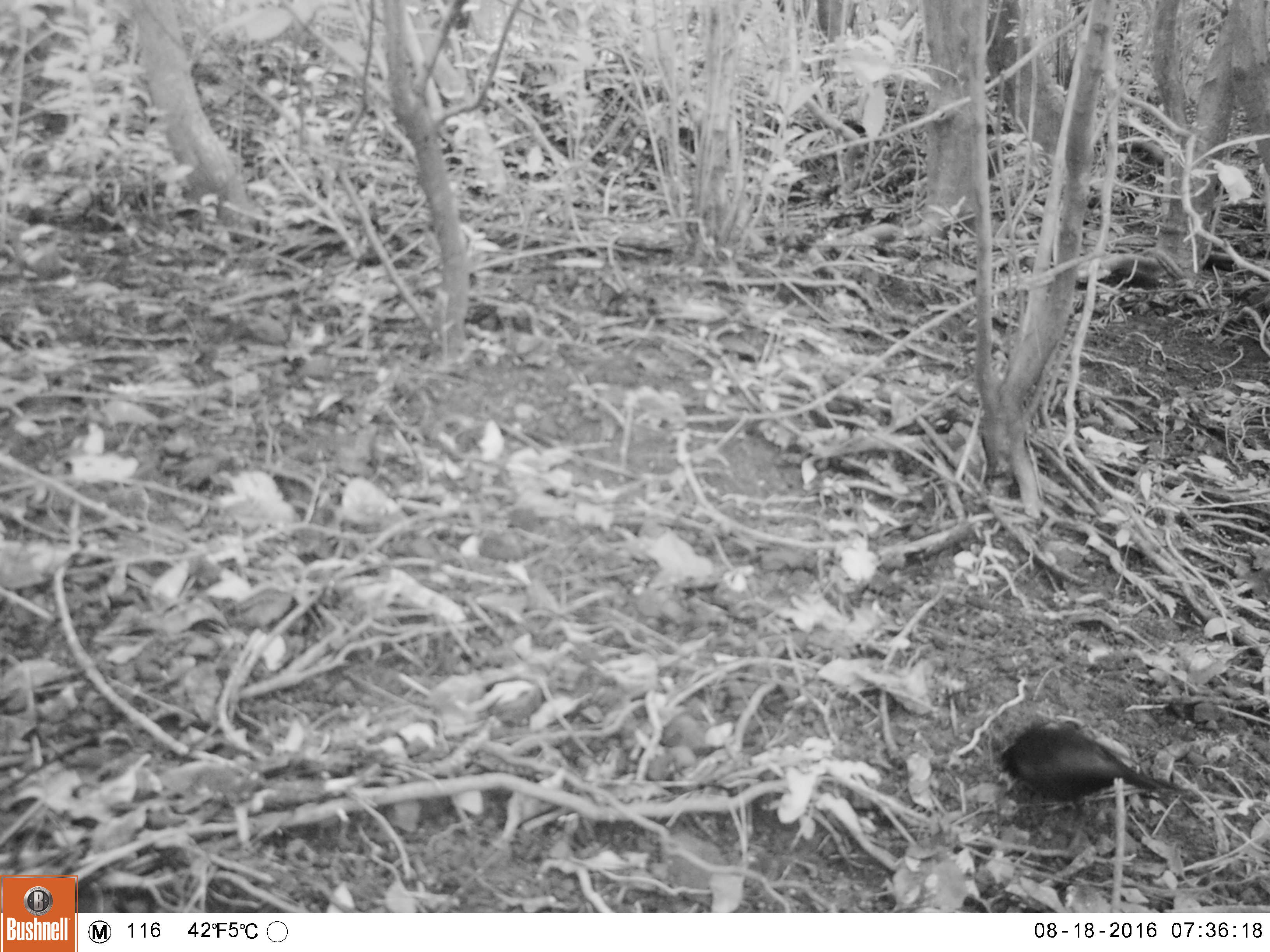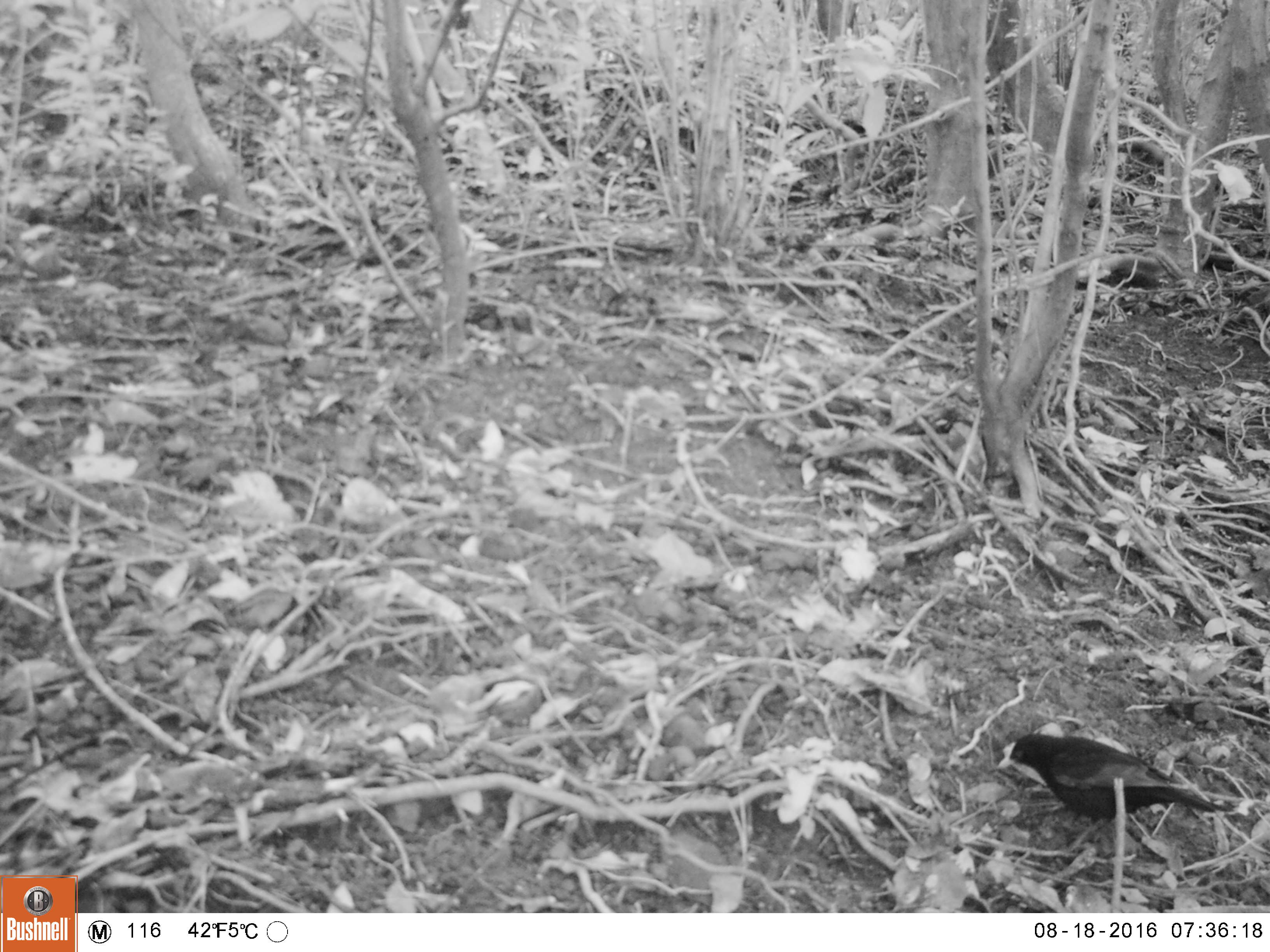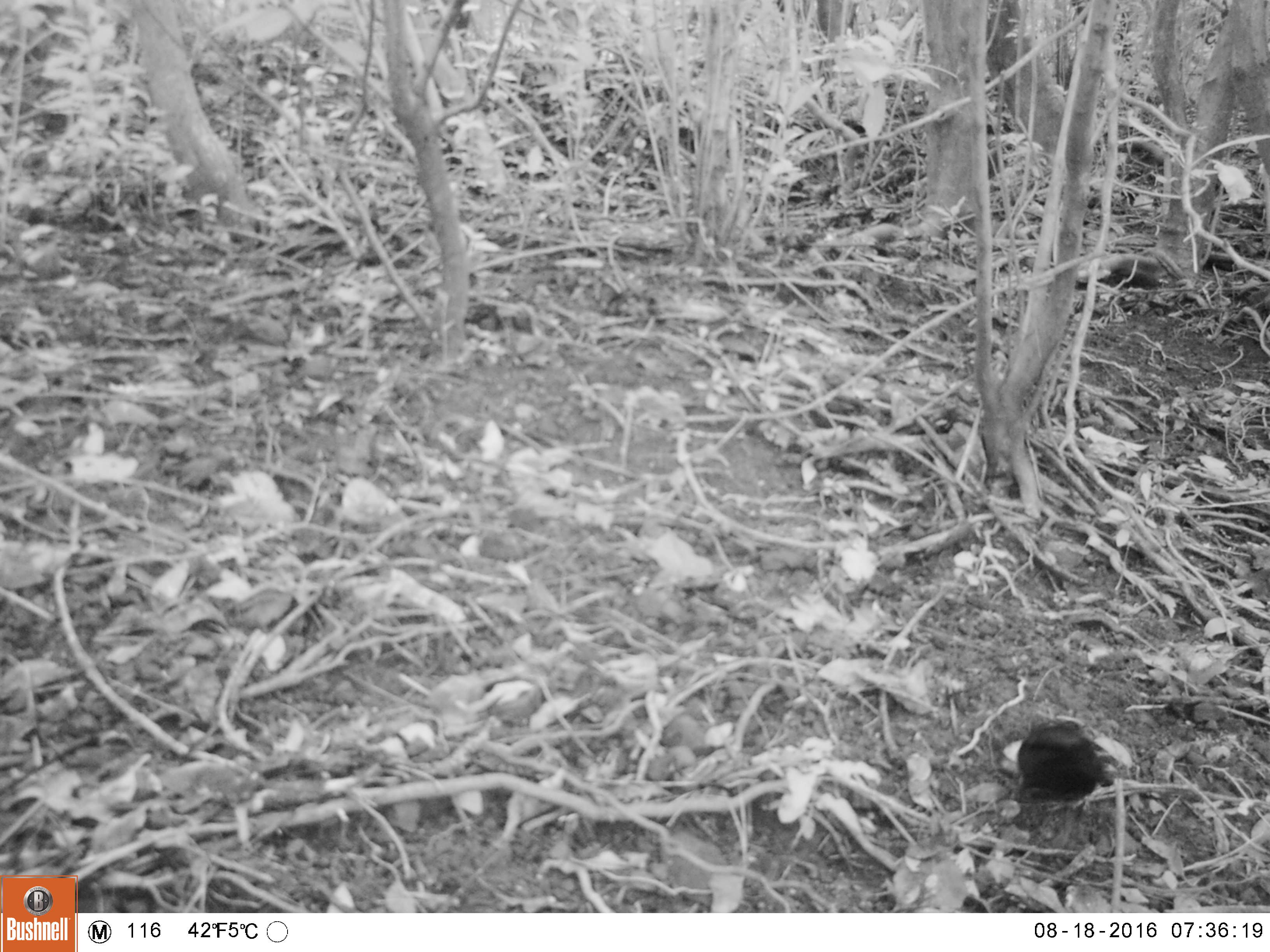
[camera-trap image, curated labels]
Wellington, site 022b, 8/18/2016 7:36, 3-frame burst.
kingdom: Animalia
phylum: Chordata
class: Aves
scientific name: Aves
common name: bird